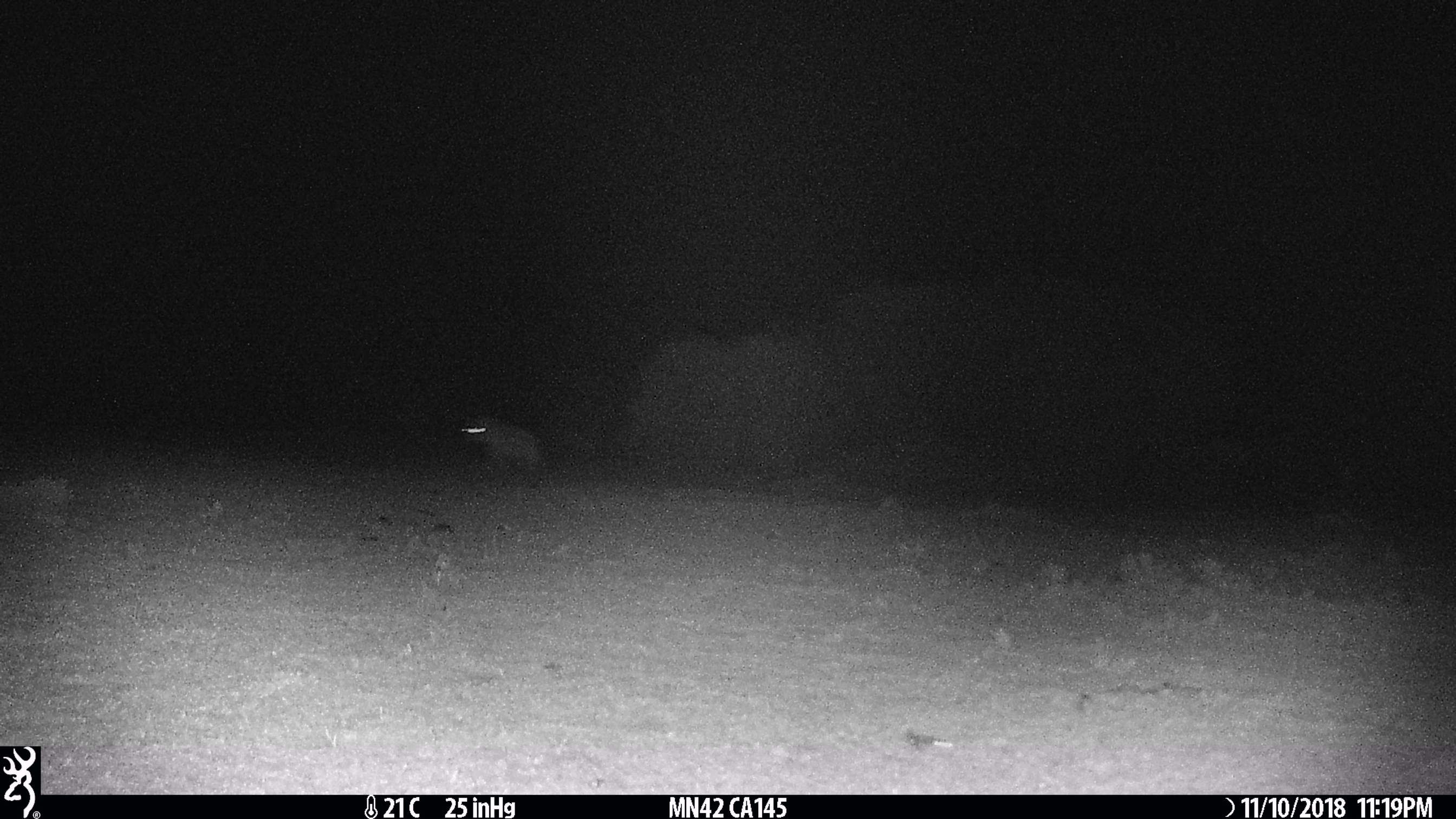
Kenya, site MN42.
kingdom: Animalia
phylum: Chordata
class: Mammalia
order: Carnivora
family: Hyaenidae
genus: Crocuta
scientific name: Crocuta crocuta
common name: spotted hyena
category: hyena spotted